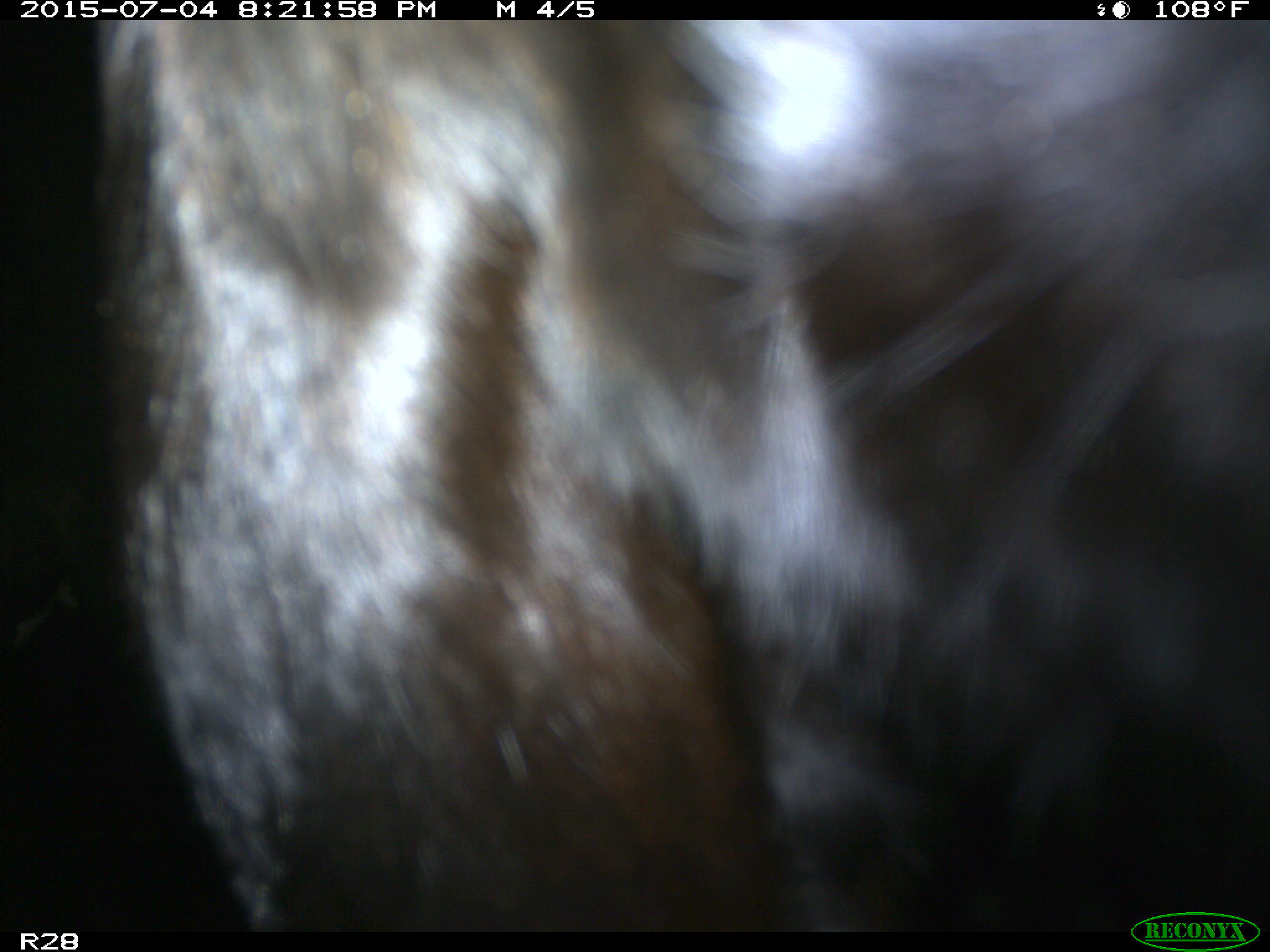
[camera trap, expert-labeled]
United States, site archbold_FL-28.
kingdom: Animalia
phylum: Chordata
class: Mammalia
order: Artiodactyla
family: Bovidae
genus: Bos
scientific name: Bos taurus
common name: domestic cow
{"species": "Bos taurus (domestic cow)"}